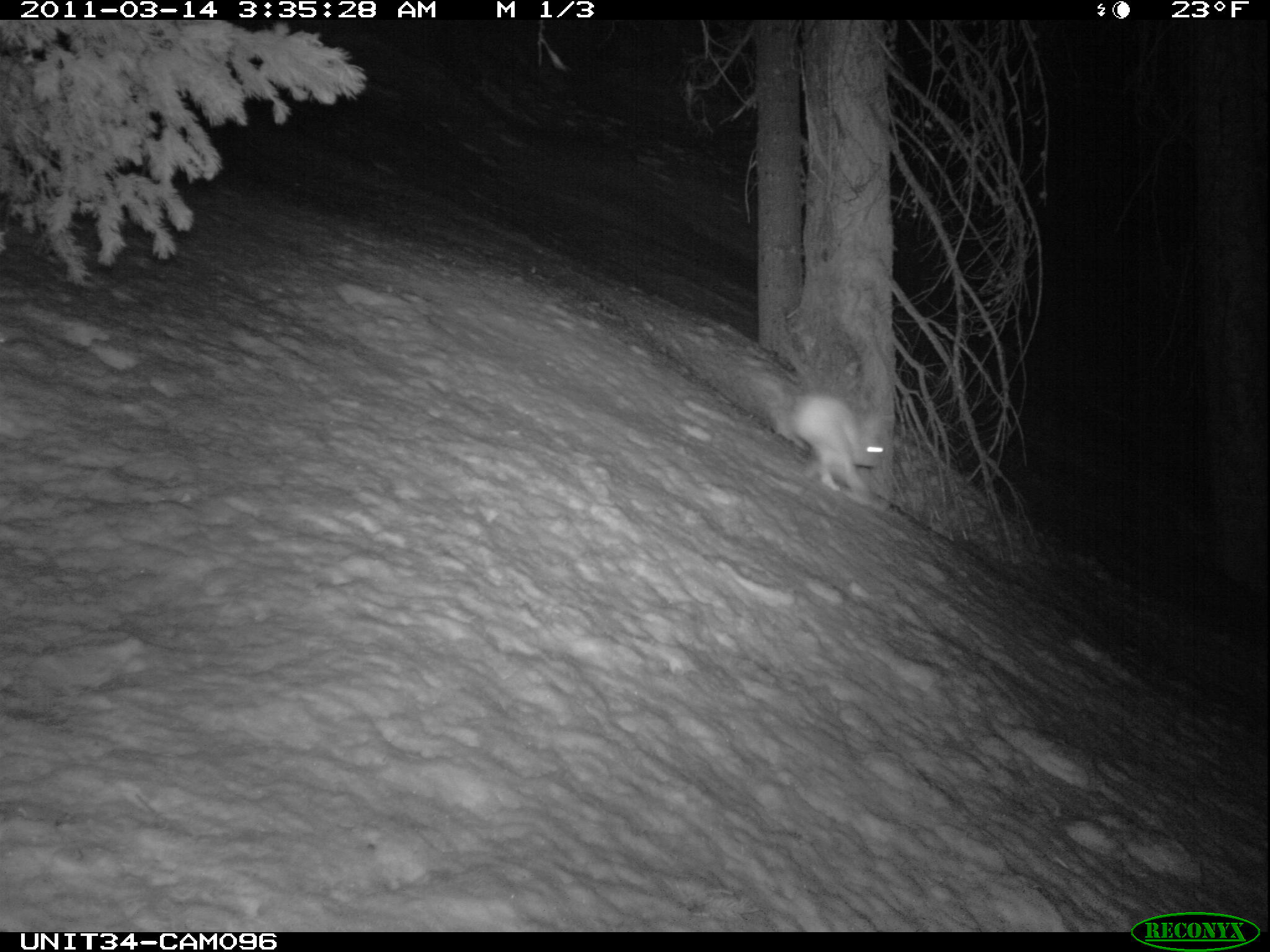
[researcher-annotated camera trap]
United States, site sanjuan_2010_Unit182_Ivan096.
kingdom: Animalia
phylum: Chordata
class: Mammalia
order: Lagomorpha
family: Leporidae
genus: Lepus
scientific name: Lepus americanus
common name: snowshoe hare